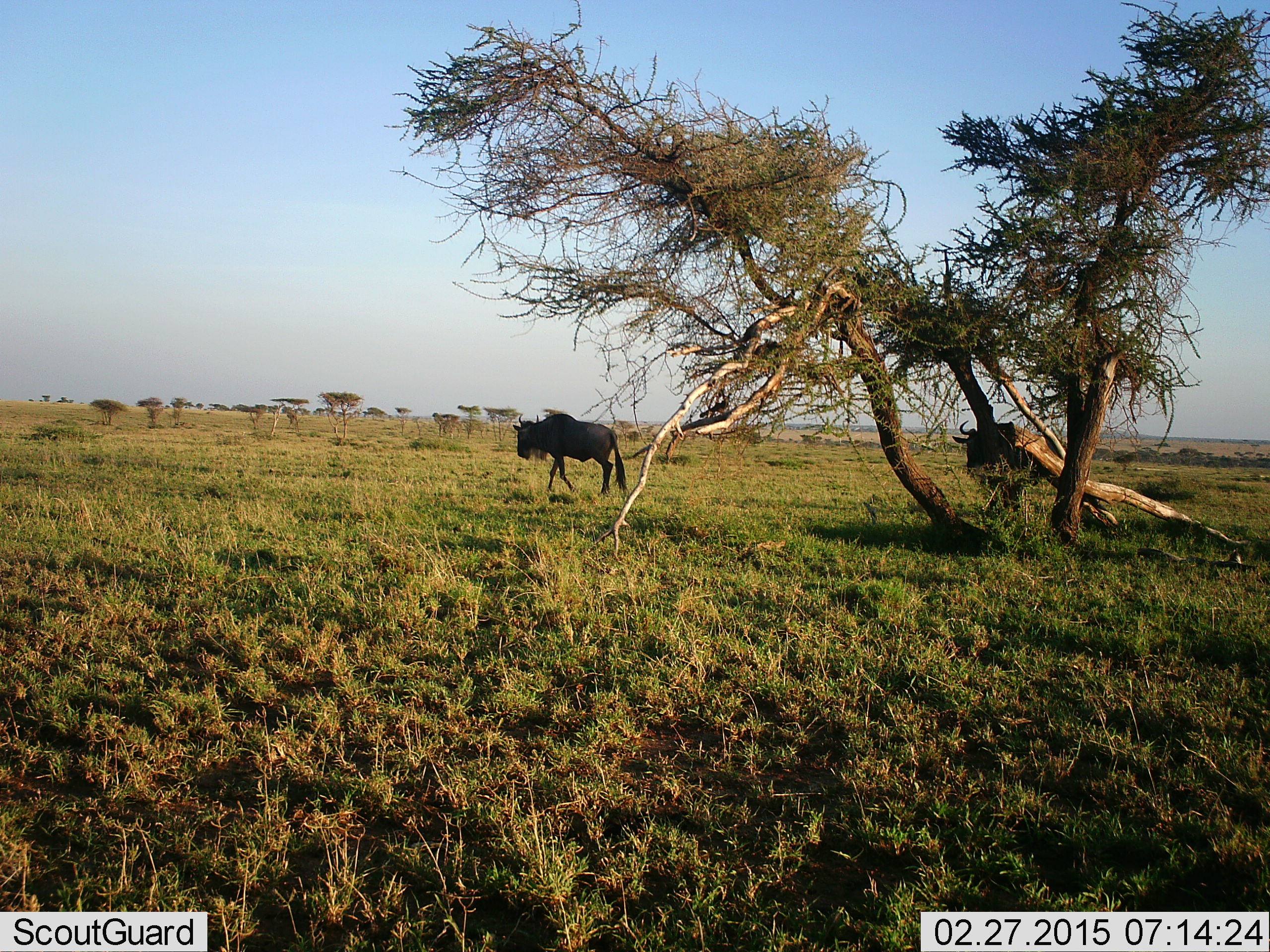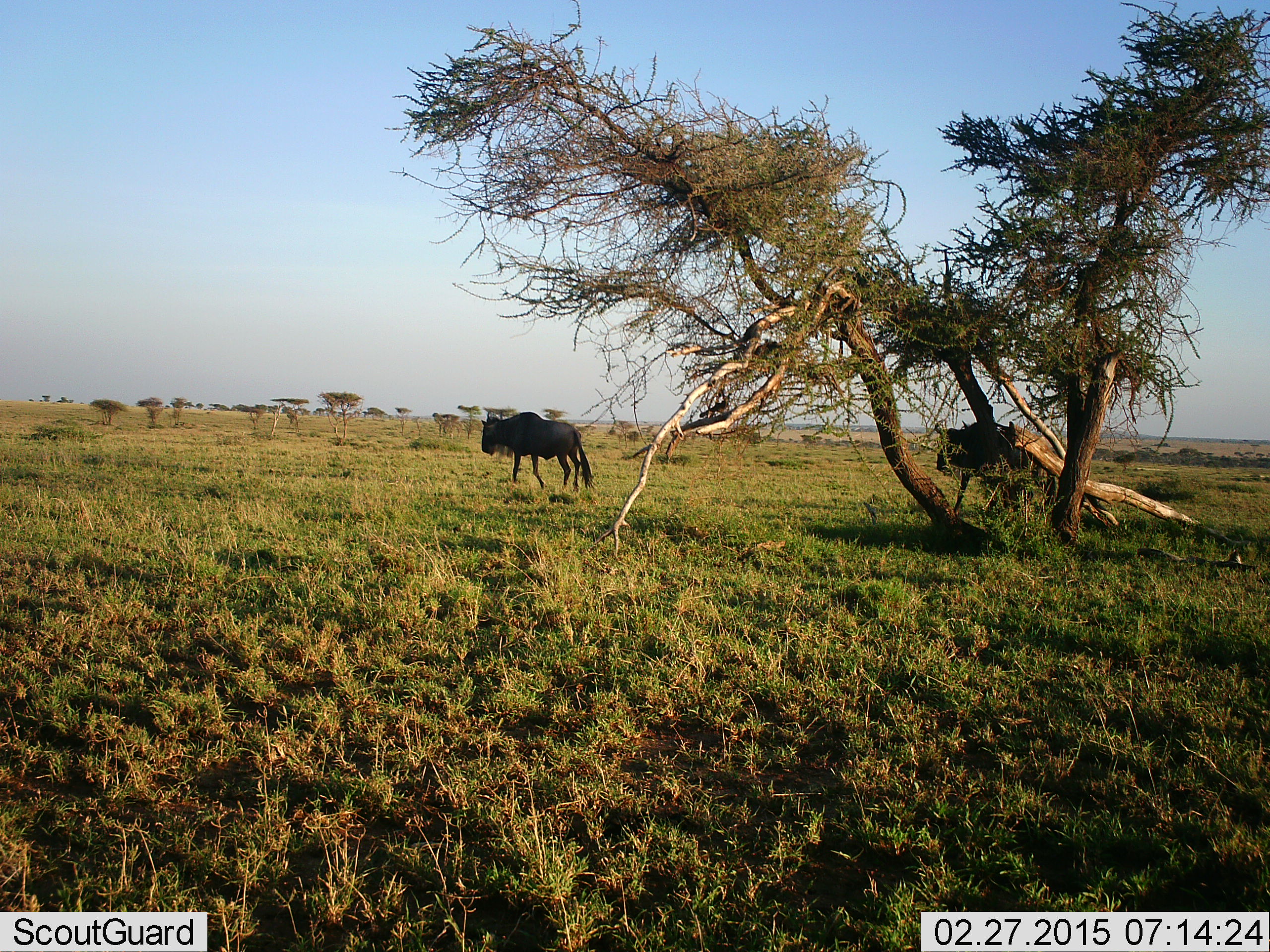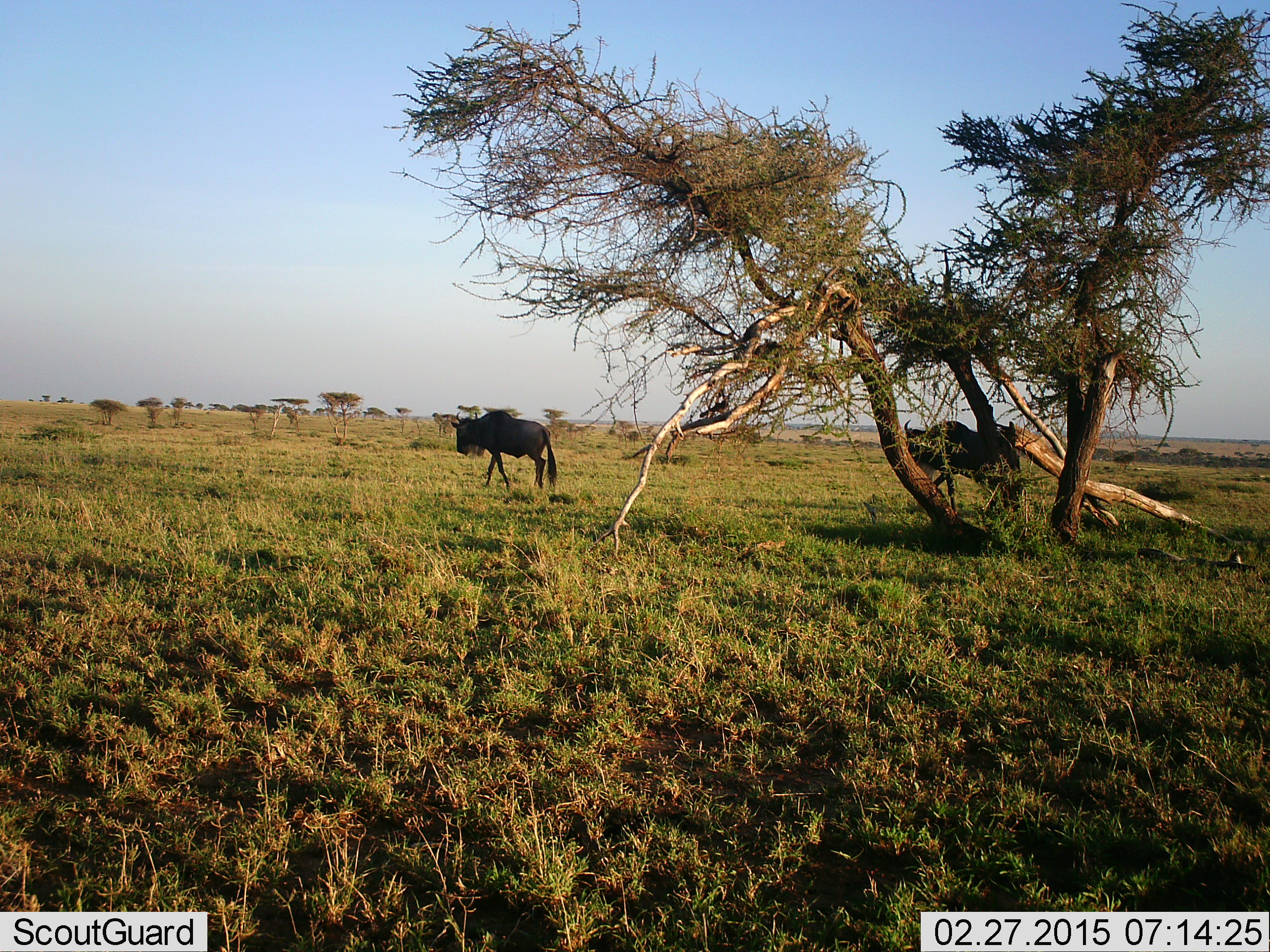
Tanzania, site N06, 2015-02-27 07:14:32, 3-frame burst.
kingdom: Animalia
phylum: Chordata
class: Mammalia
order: Artiodactyla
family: Bovidae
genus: Connochaetes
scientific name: Connochaetes taurinus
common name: blue wildebeest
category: wildebeest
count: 2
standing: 10%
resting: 0%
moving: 90%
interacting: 0%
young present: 0%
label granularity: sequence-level